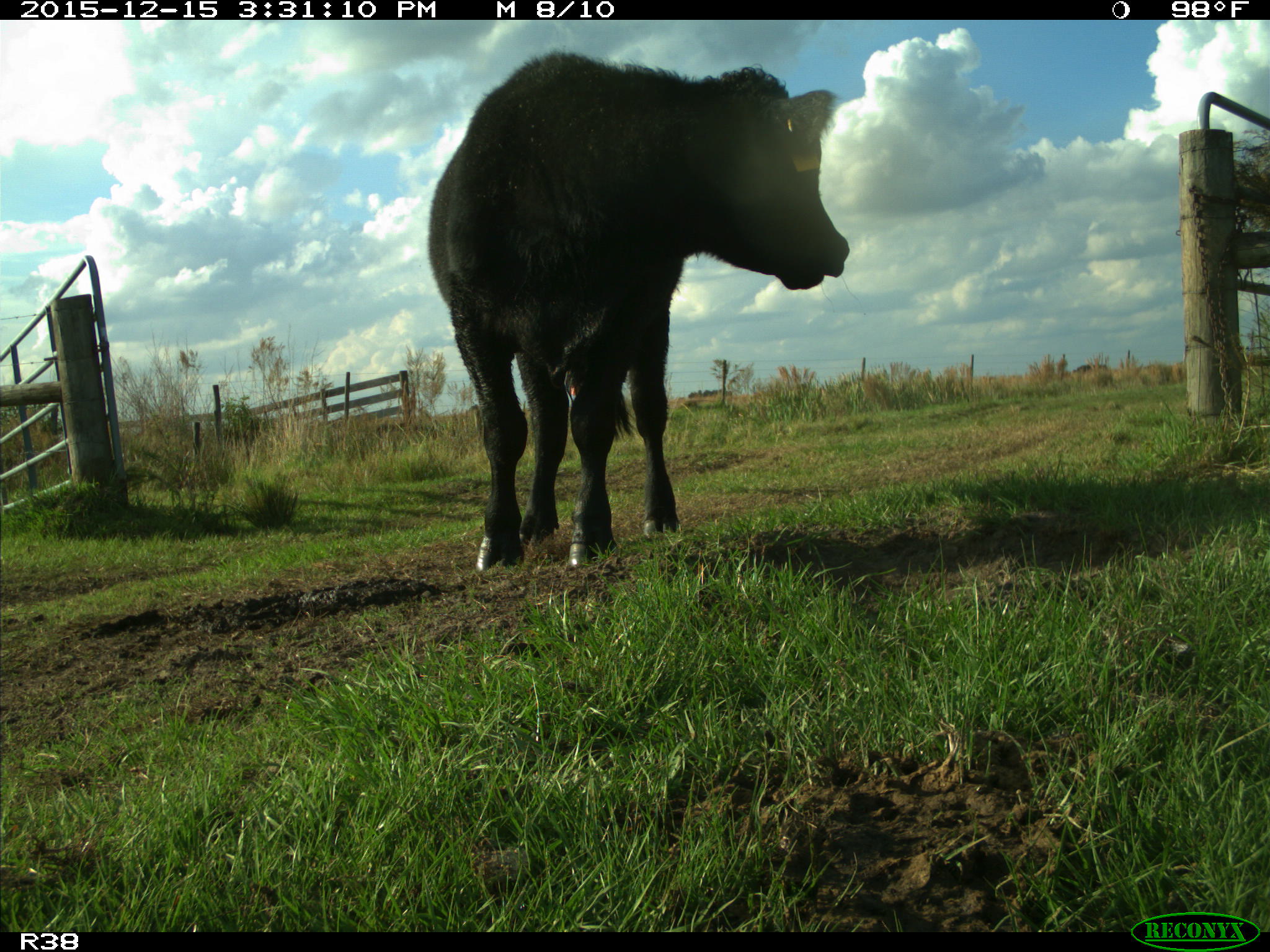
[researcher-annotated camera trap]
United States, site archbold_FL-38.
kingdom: Animalia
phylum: Chordata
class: Mammalia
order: Artiodactyla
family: Bovidae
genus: Bos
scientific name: Bos taurus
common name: domestic cow